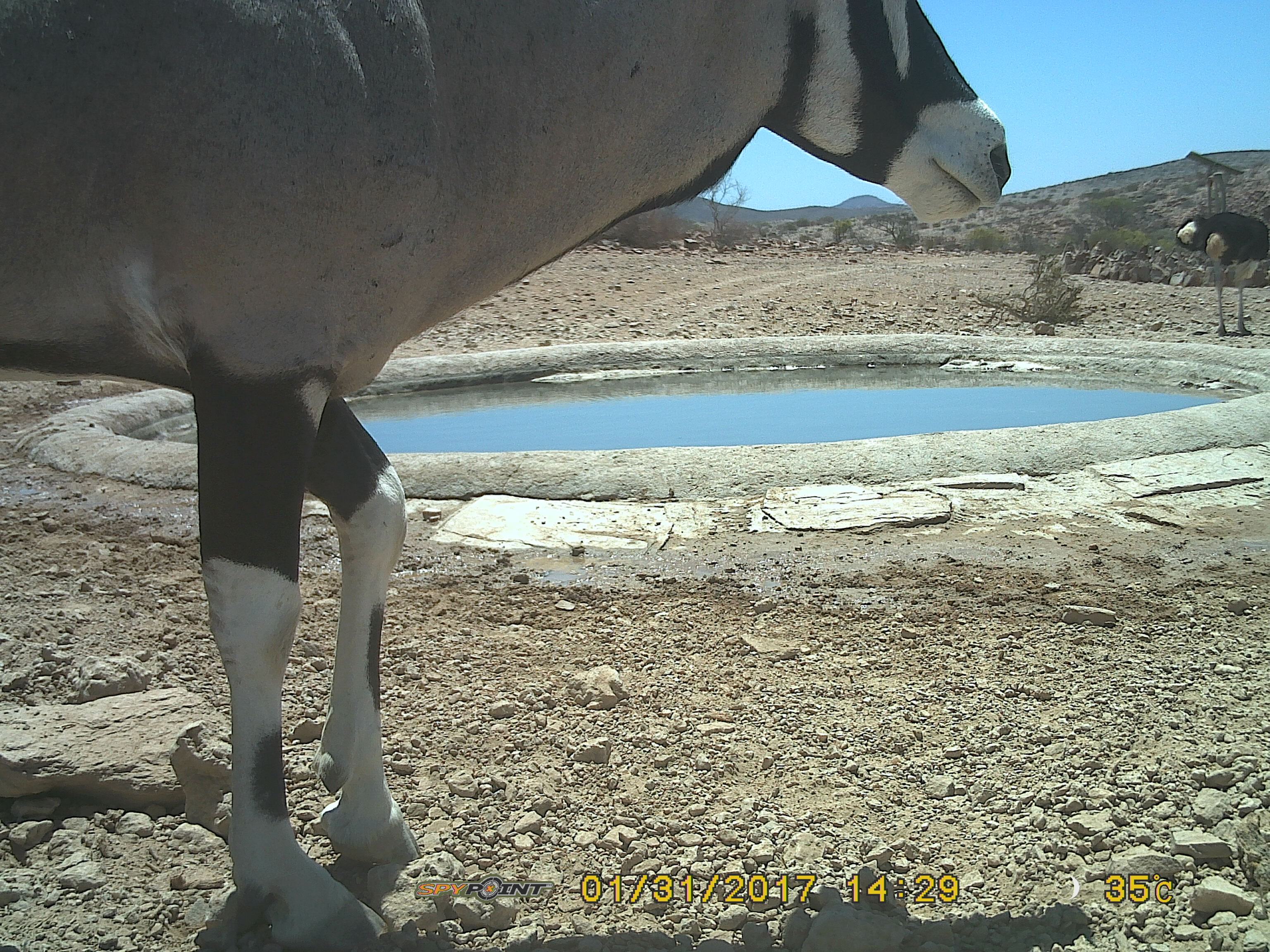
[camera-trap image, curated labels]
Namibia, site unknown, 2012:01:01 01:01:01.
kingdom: Animalia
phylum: Chordata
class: Mammalia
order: Artiodactyla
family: Bovidae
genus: Oryx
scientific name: Oryx gazella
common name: gemsbok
Oryx gazella (gemsbok).